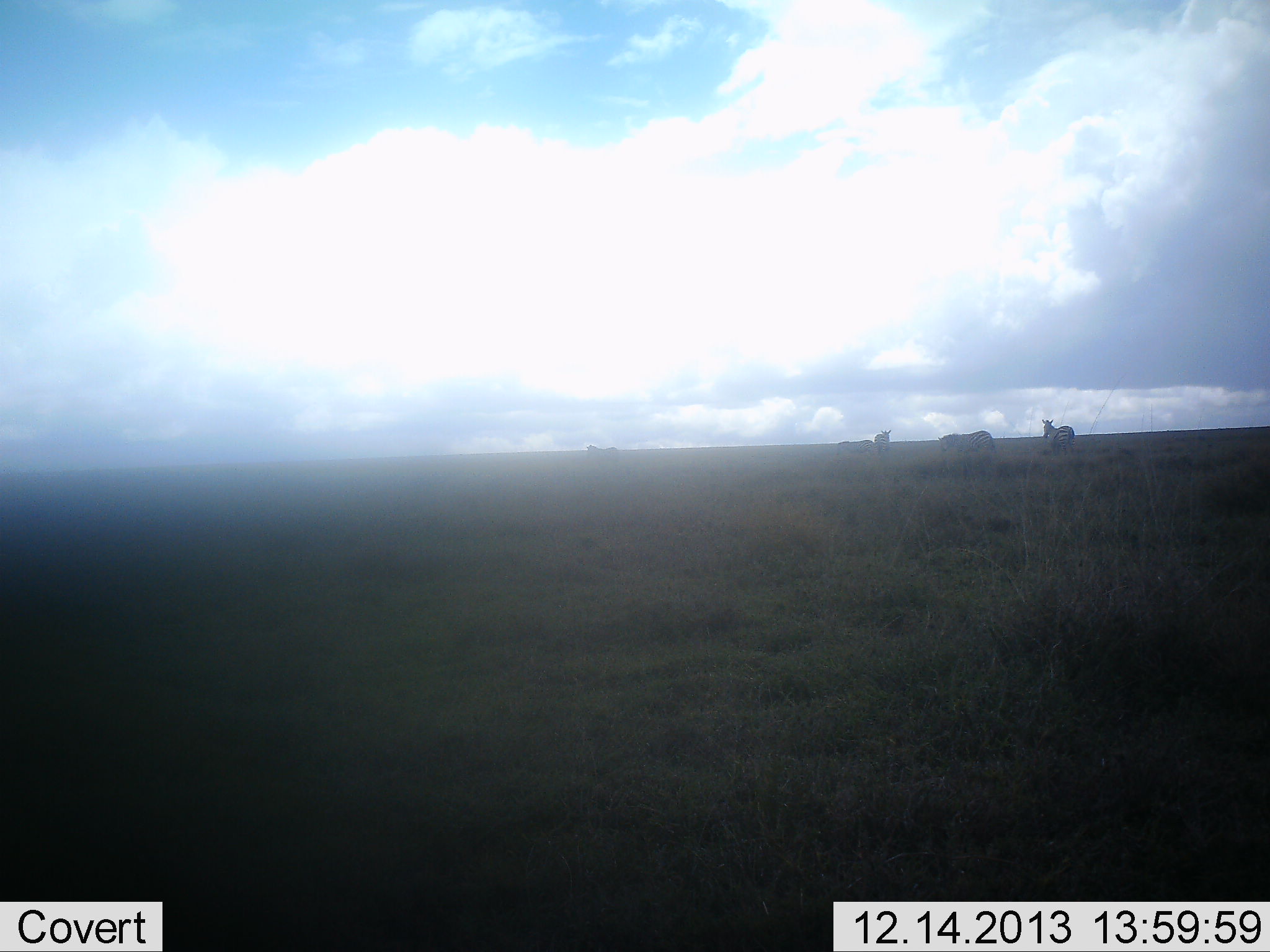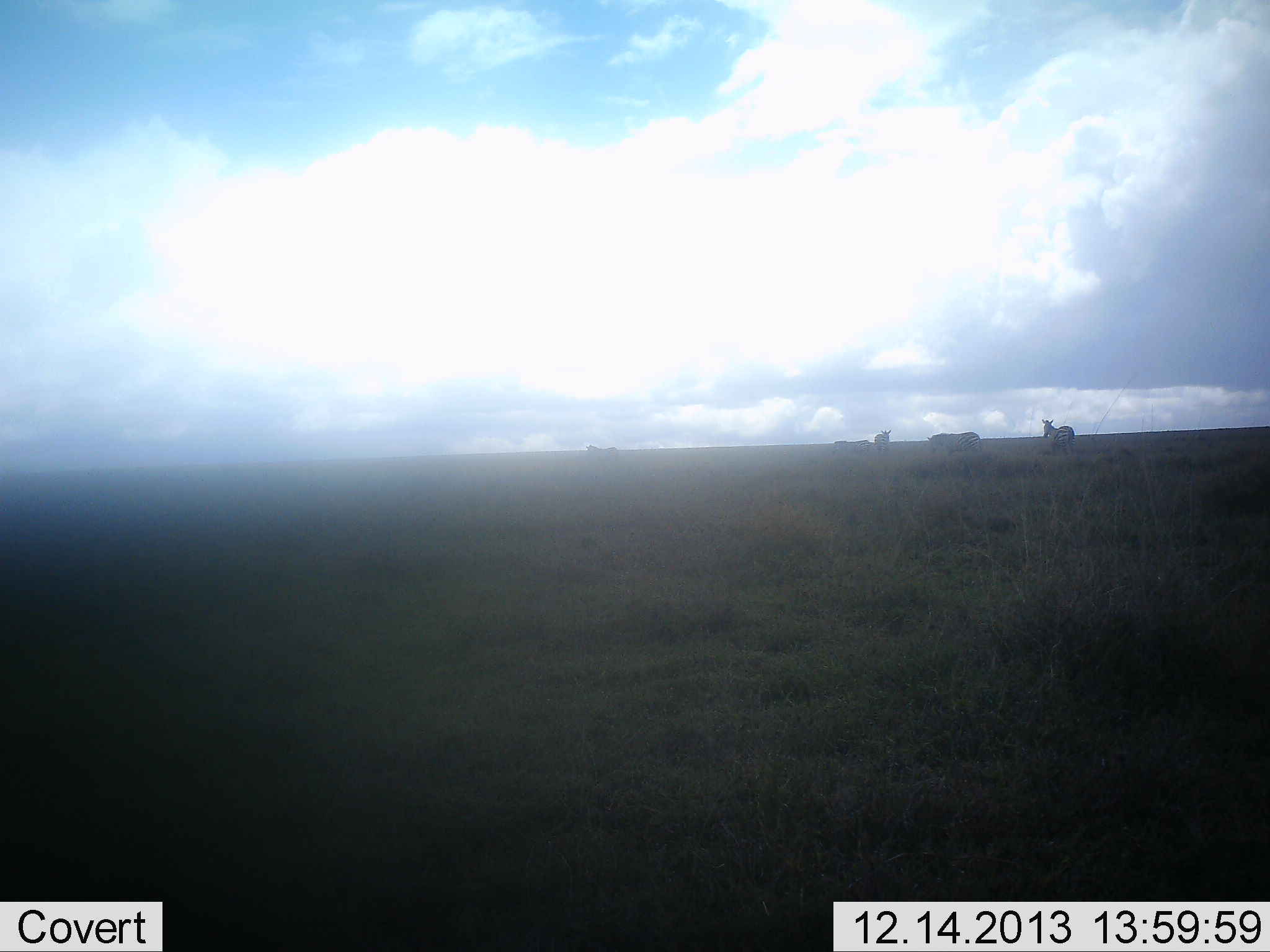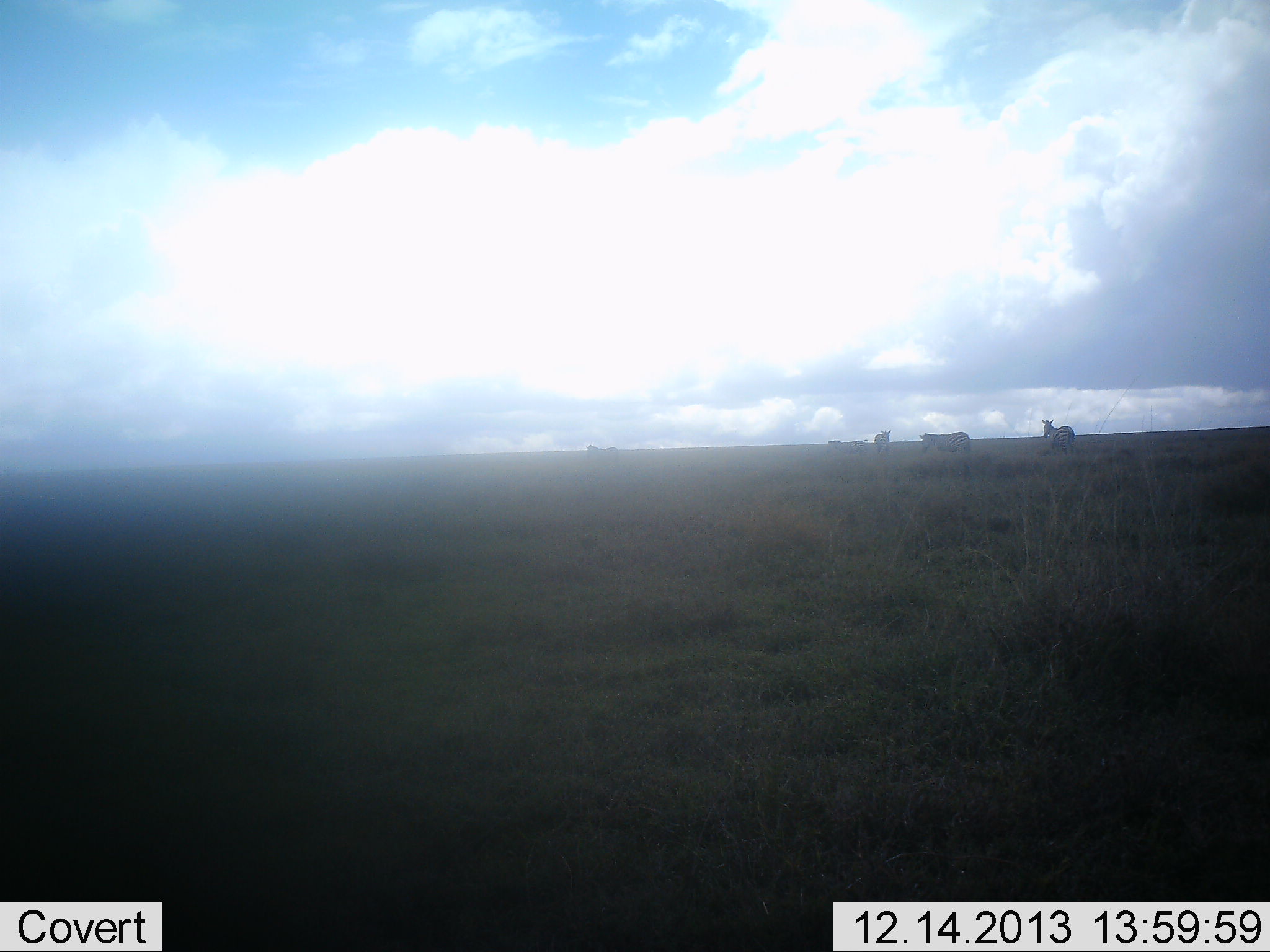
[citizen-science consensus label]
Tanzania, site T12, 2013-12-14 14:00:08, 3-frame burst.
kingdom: Animalia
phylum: Chordata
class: Mammalia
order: Perissodactyla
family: Equidae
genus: Equus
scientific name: Equus quagga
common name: plains zebra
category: zebra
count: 4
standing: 73%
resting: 0%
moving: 73%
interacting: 0%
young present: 0%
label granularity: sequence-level